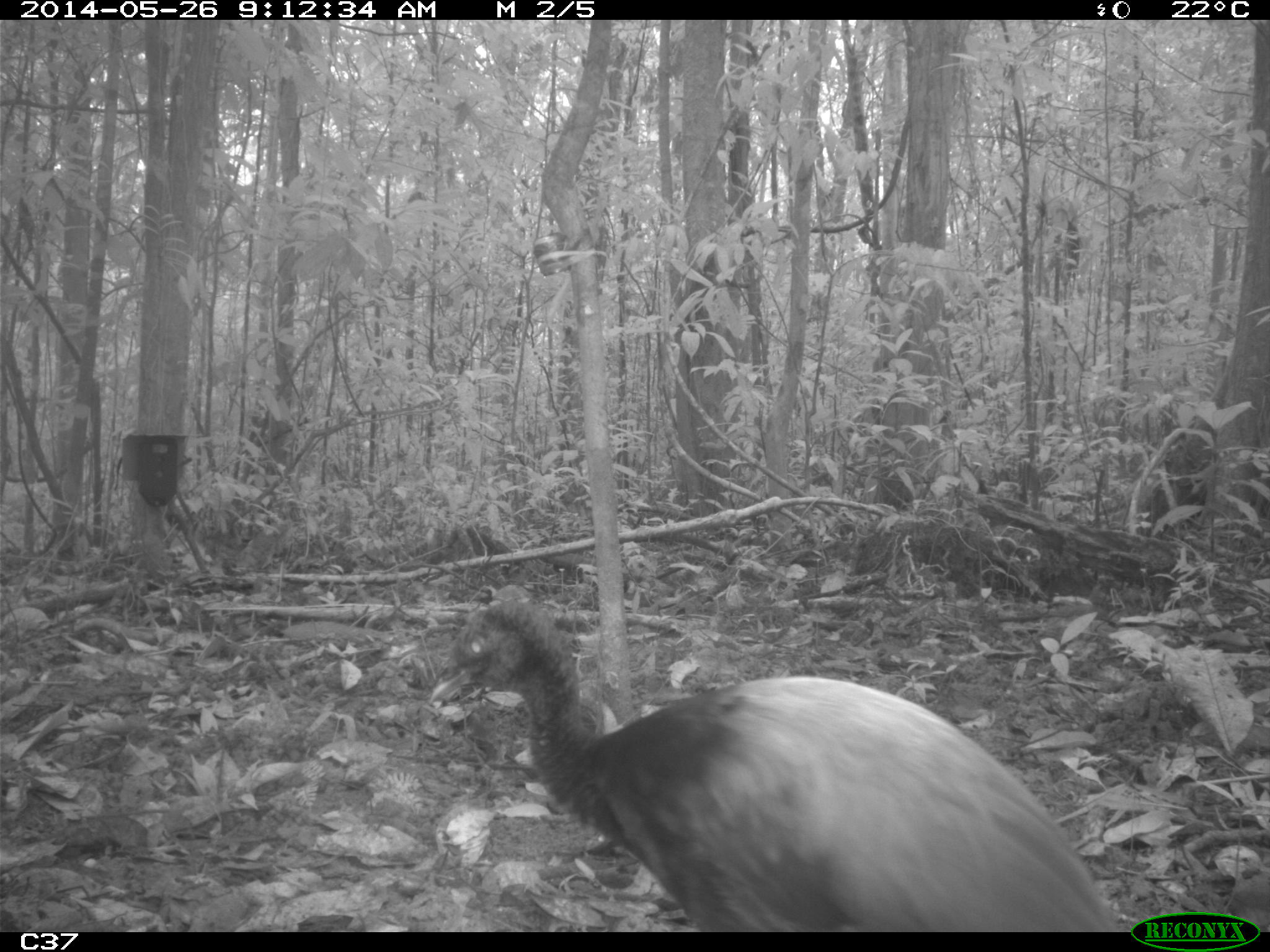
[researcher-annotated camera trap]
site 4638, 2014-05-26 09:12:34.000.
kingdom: Animalia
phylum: Chordata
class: Aves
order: Gruiformes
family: Psophiidae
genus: Psophia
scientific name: Psophia crepitans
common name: gray-winged trumpeter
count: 3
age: adult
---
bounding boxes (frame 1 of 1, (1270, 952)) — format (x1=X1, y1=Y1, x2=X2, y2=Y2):
psophia crepitans: (x1=425, y1=595, x2=1124, y2=929)